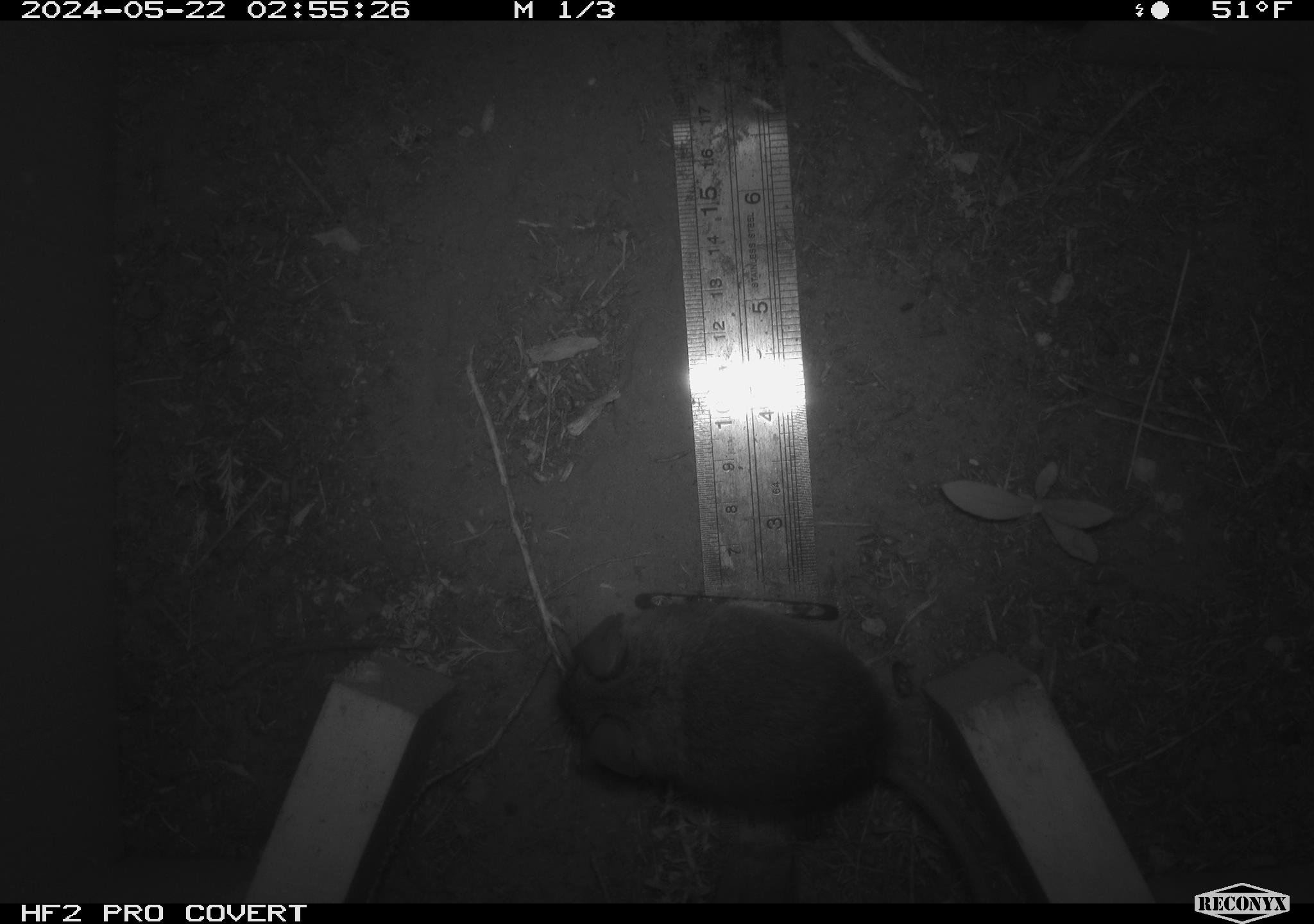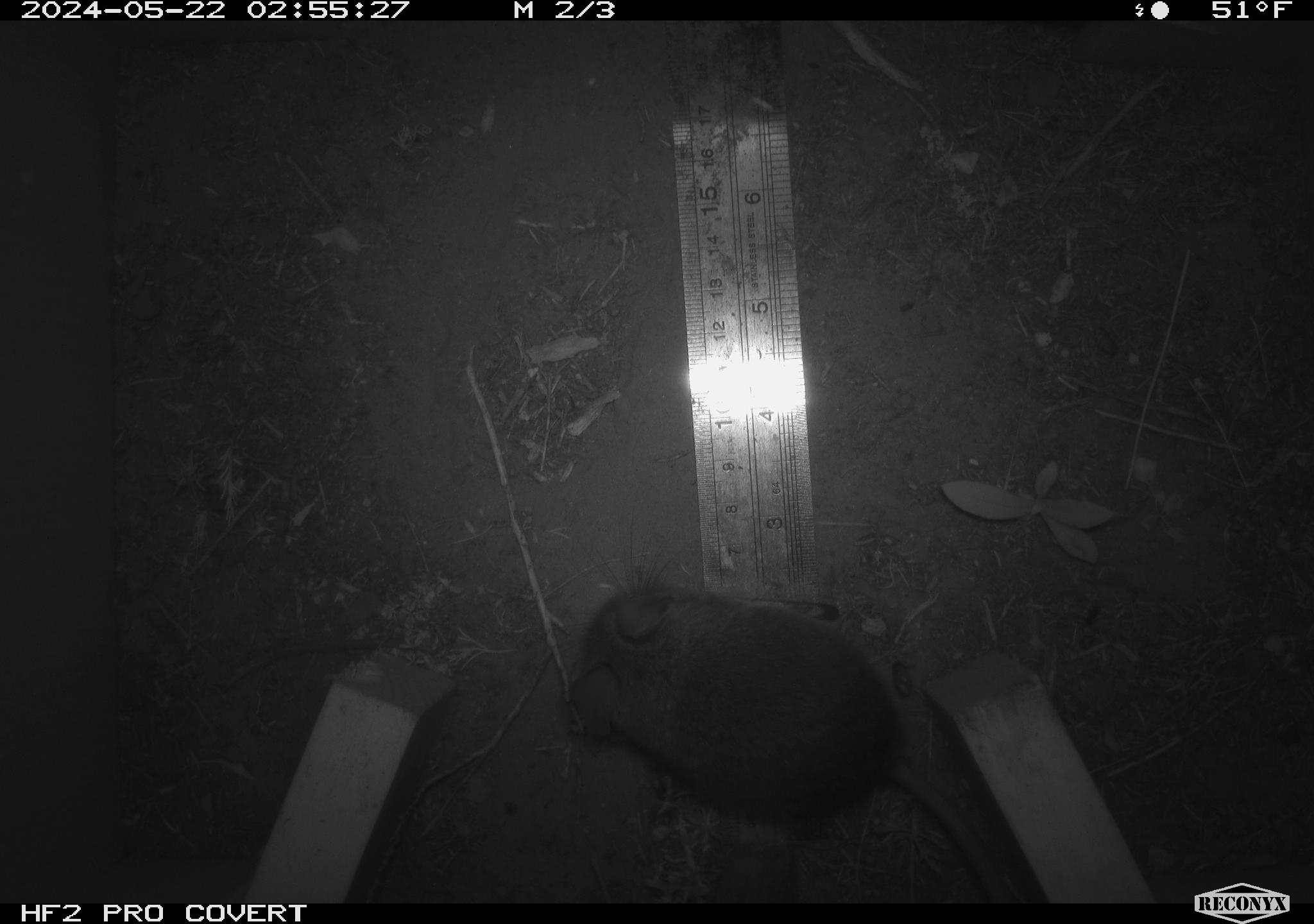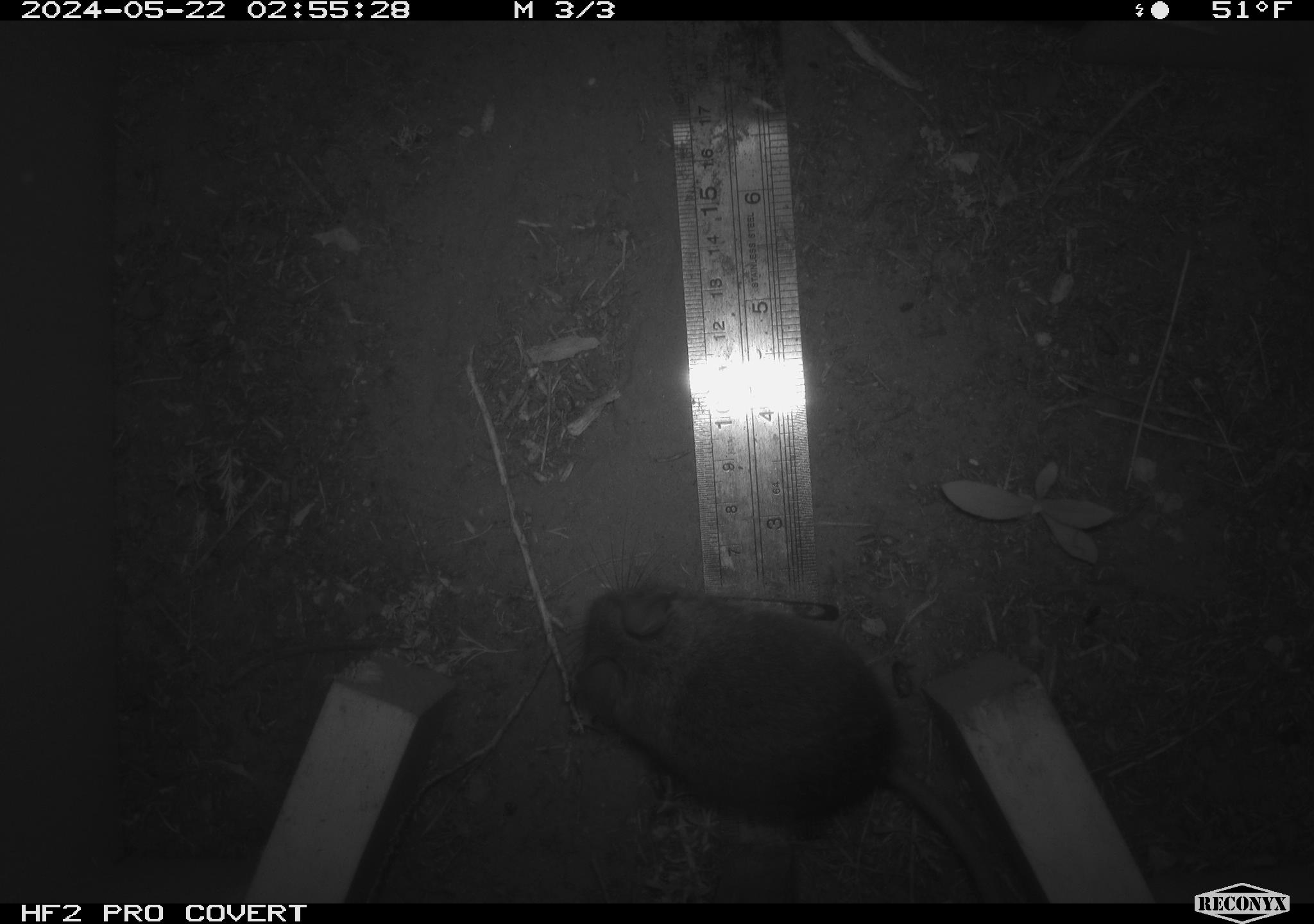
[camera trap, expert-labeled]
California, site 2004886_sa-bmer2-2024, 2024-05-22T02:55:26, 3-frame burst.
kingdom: Animalia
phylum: Chordata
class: Mammalia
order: Rodentia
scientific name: Rodentia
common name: mouse species